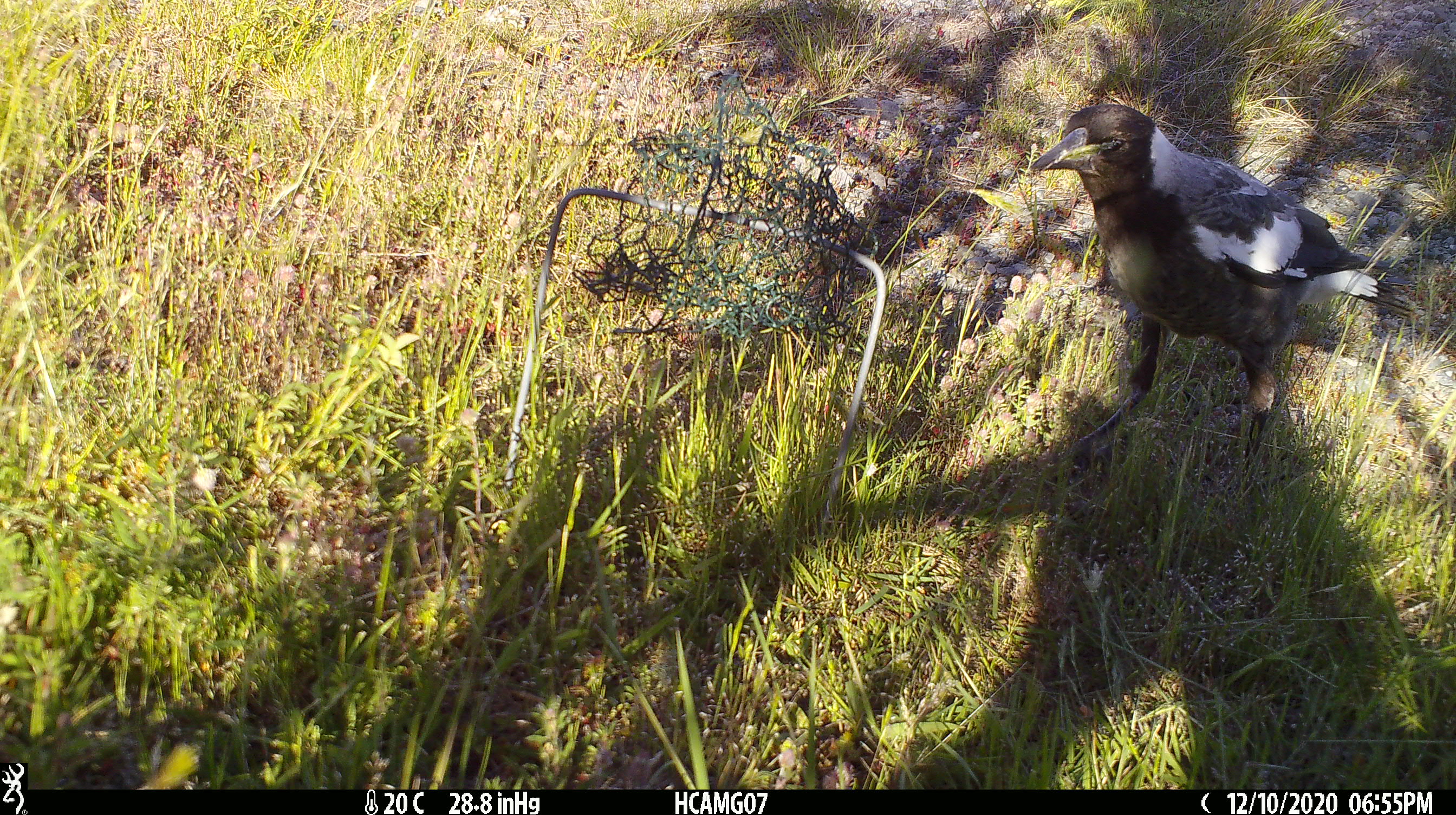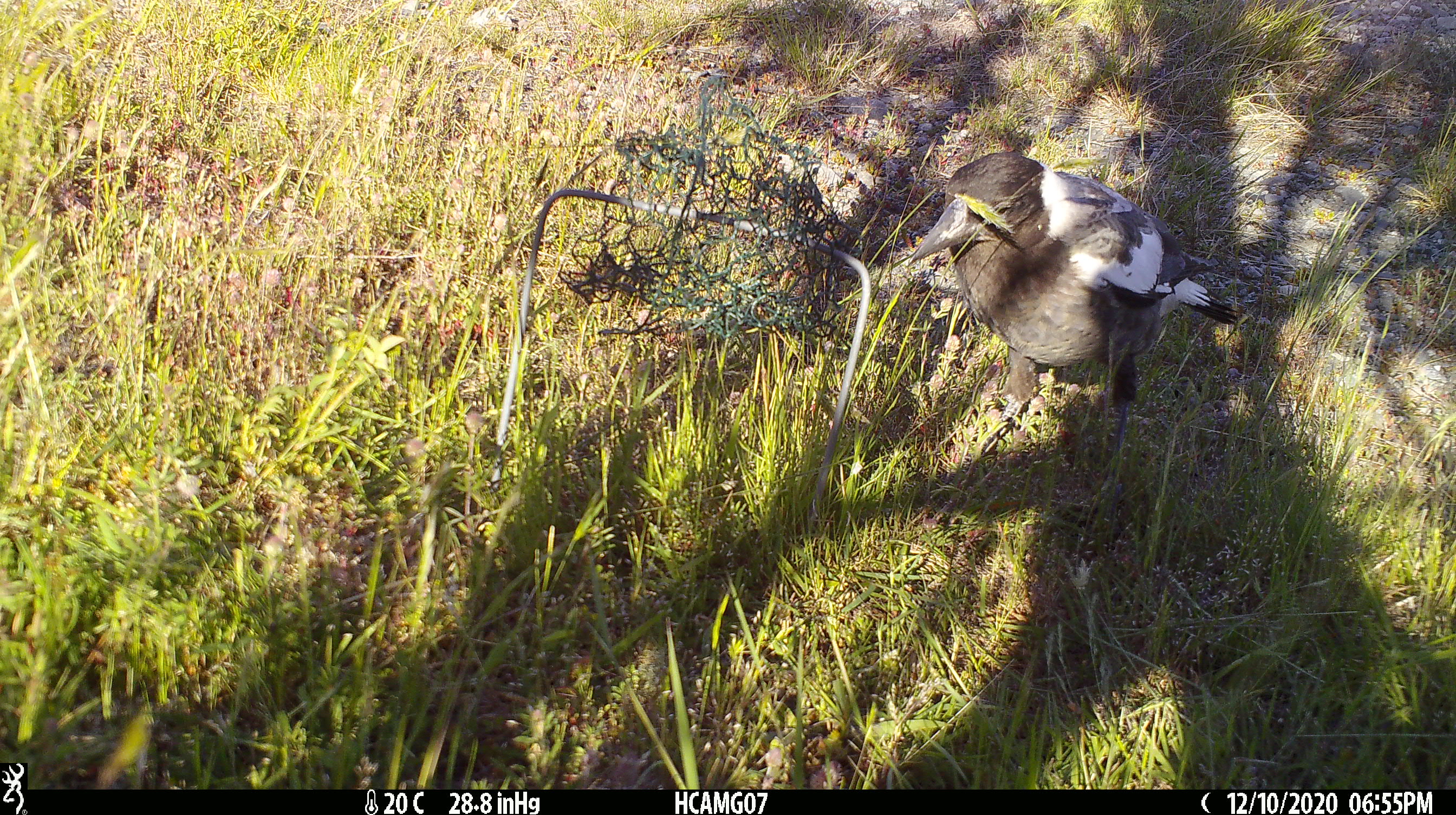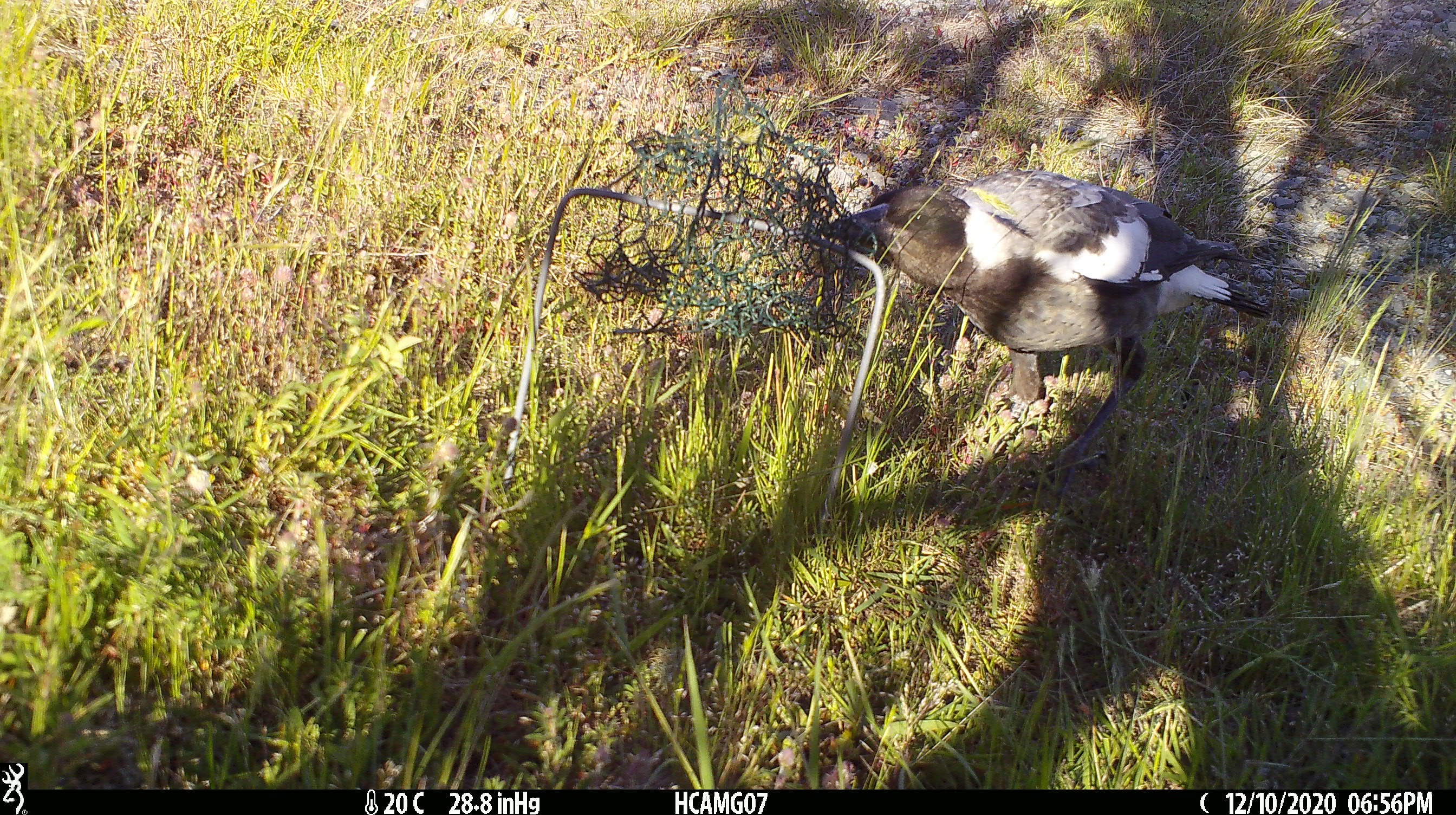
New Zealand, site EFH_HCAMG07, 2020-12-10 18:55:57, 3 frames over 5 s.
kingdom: Animalia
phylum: Chordata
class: Aves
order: Passeriformes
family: Artamidae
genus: Gymnorhina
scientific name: Gymnorhina tibicen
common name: australian magpie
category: magpie